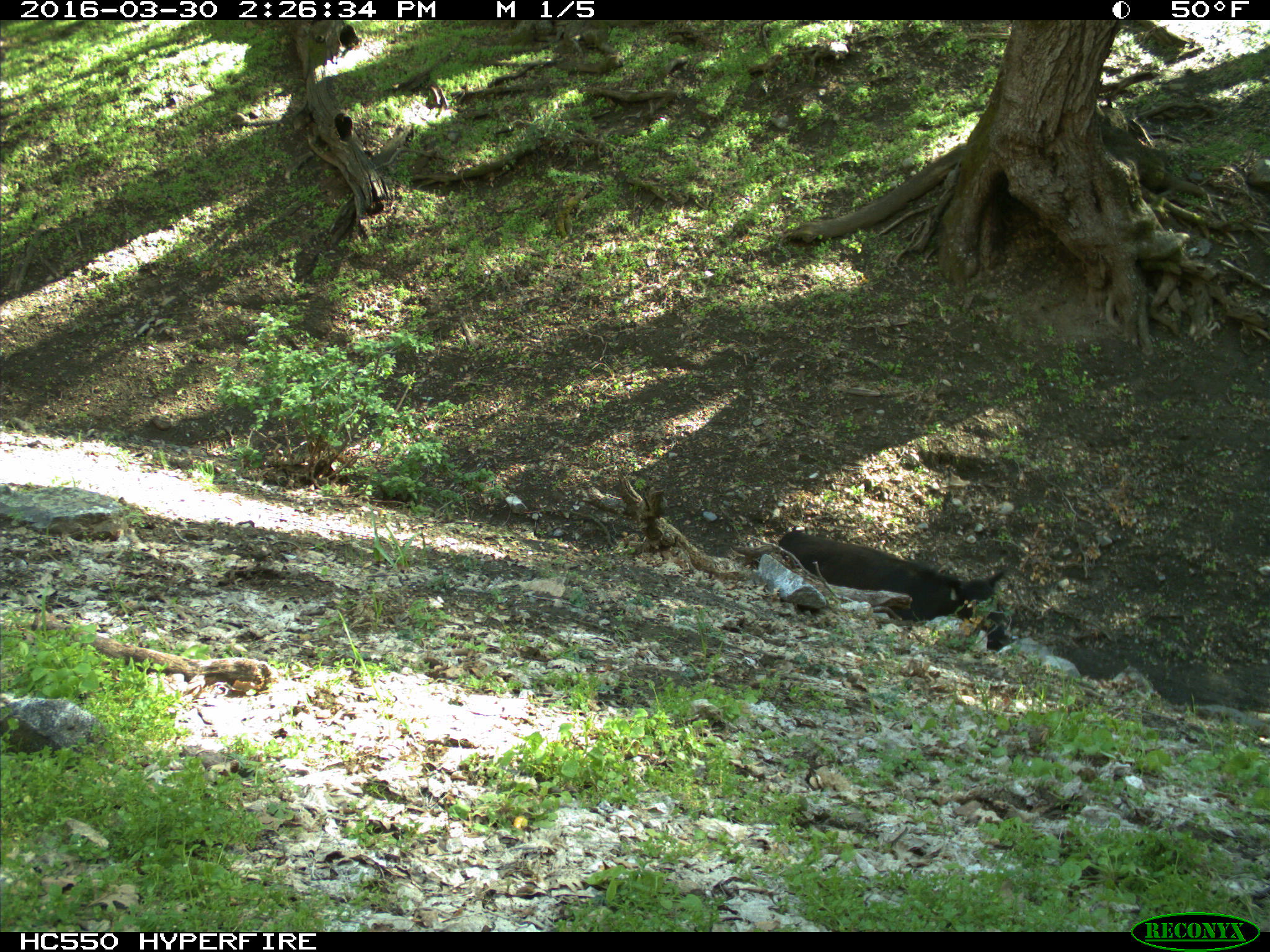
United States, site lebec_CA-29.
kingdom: Animalia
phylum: Chordata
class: Mammalia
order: Artiodactyla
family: Bovidae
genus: Bos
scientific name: Bos taurus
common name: domestic cow